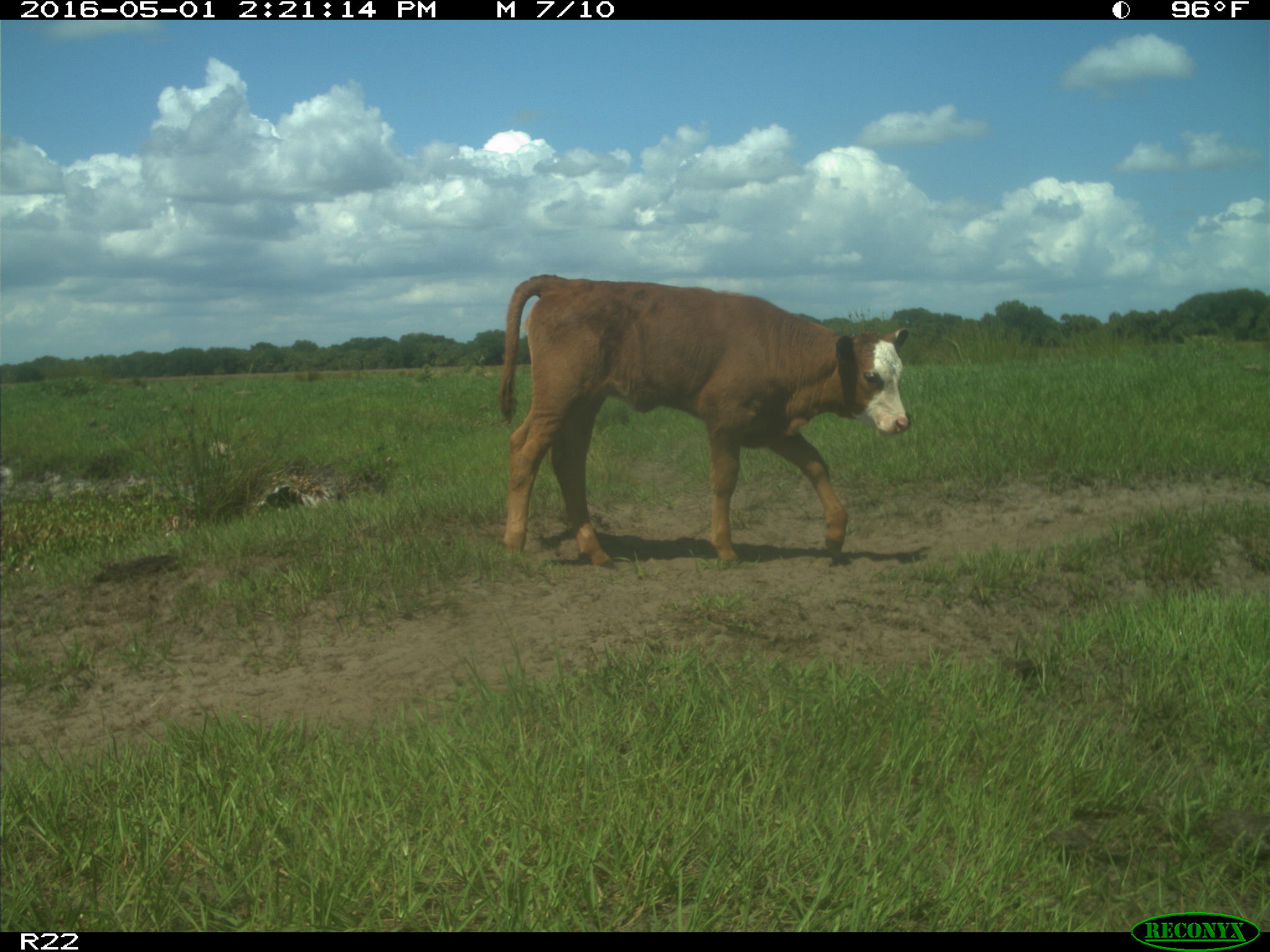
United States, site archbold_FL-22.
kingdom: Animalia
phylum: Chordata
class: Mammalia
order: Artiodactyla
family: Bovidae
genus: Bos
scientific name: Bos taurus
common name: domestic cow